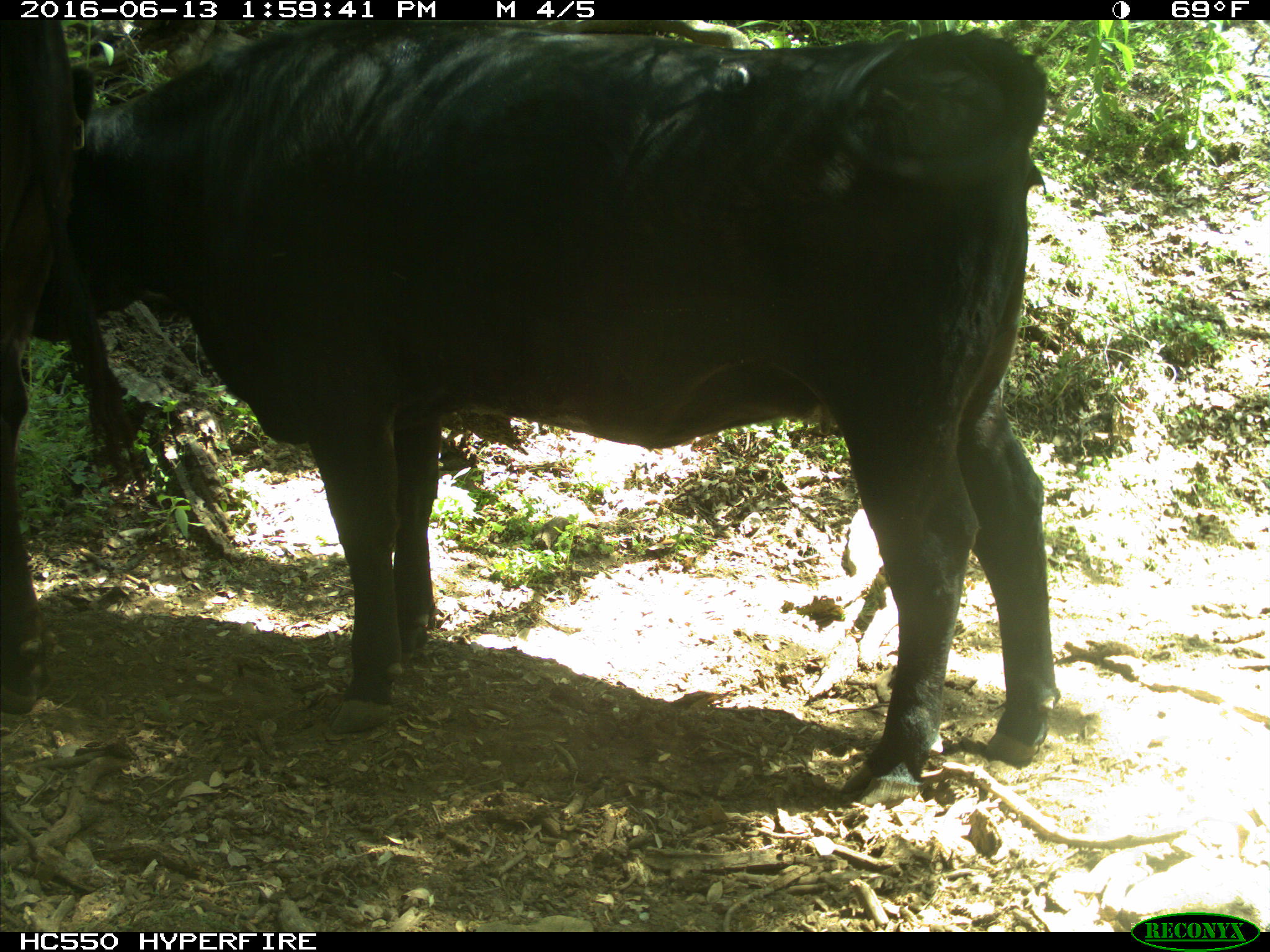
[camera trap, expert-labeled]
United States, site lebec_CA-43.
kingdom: Animalia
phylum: Chordata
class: Mammalia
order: Artiodactyla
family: Bovidae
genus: Bos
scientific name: Bos taurus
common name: domestic cow